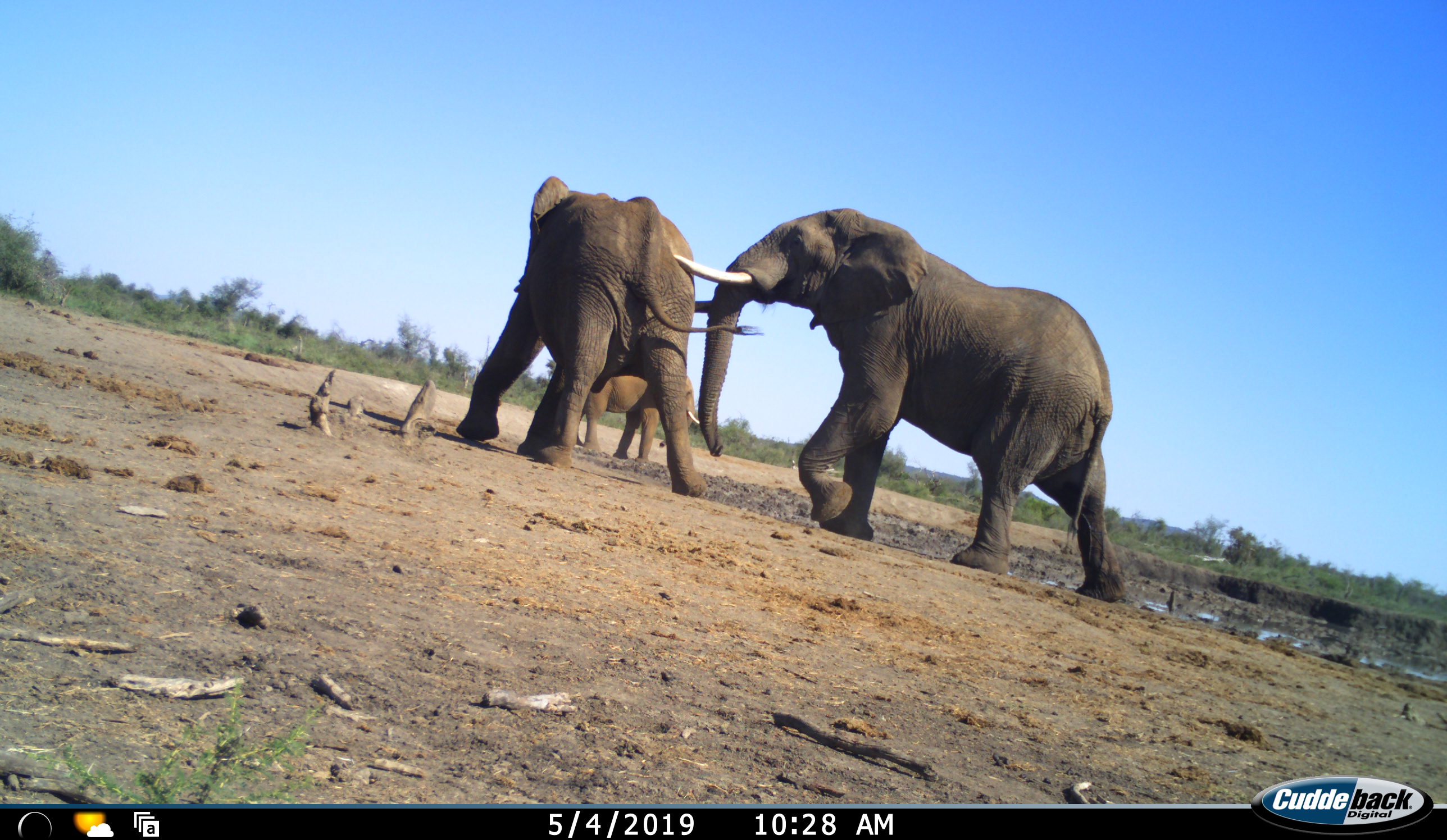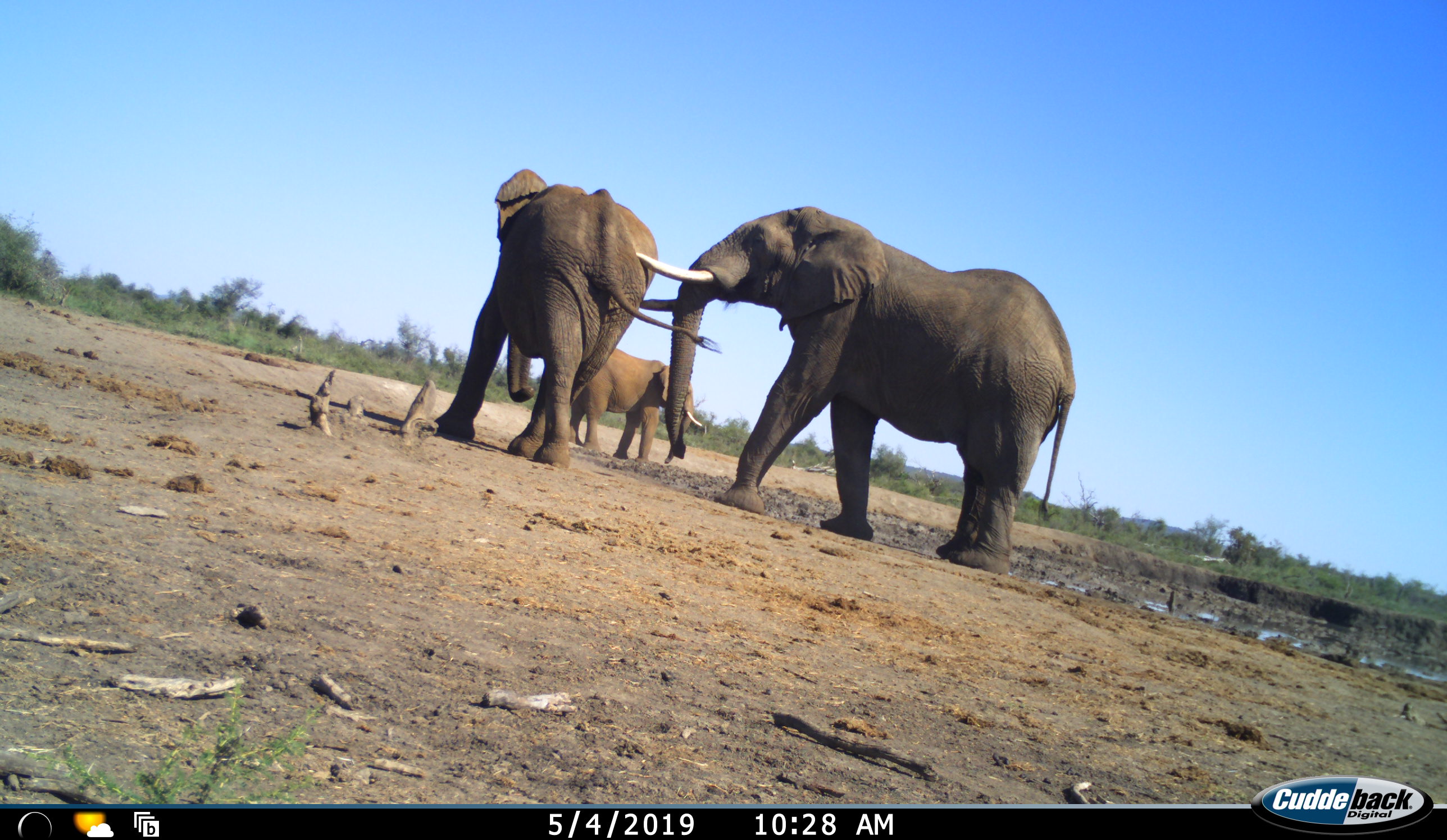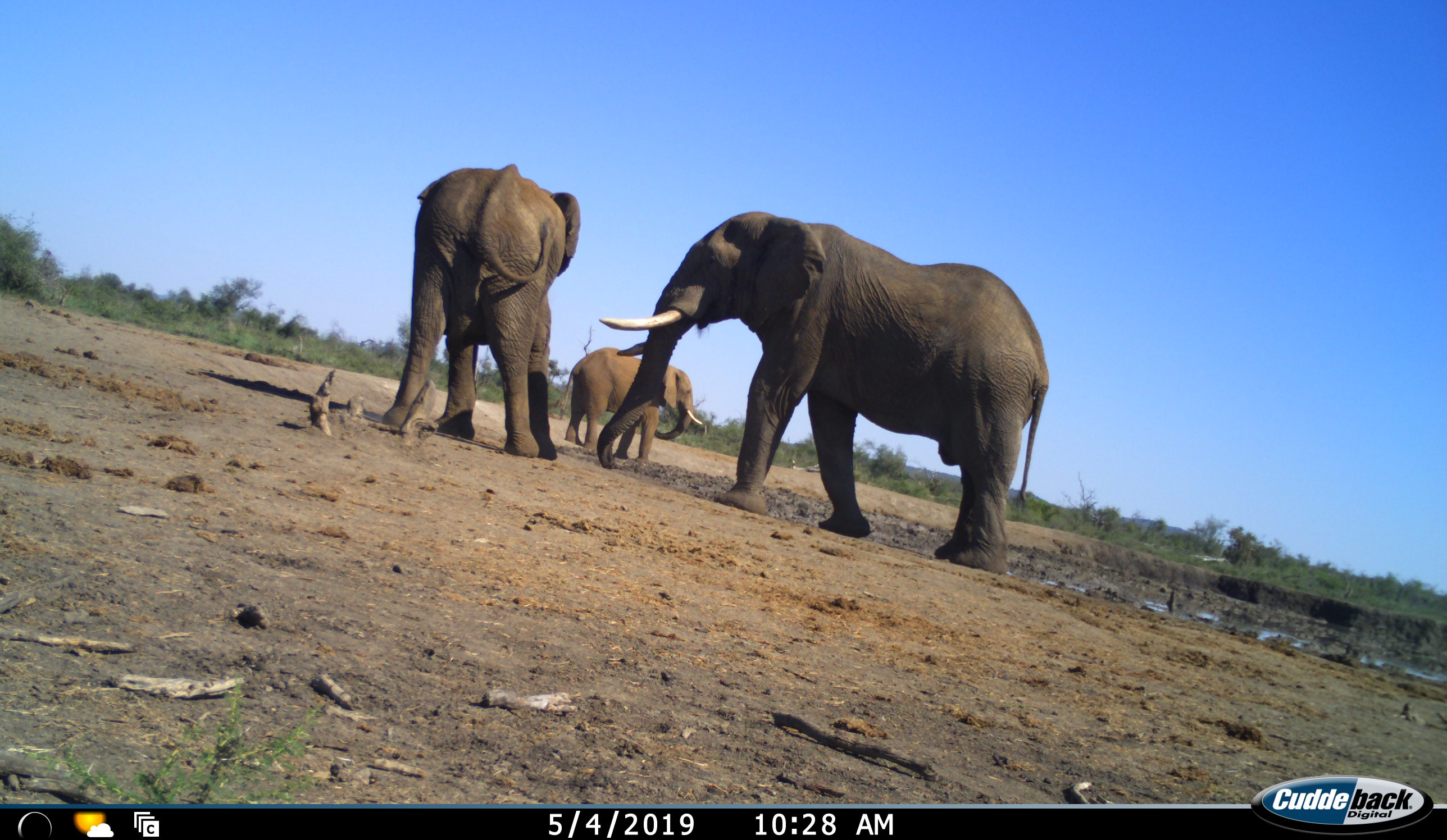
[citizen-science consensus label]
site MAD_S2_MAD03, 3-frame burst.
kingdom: Animalia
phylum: Chordata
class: Mammalia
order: Proboscidea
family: Elephantidae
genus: Loxodonta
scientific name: Loxodonta africana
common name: african bush elephant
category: elephant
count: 3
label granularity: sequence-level